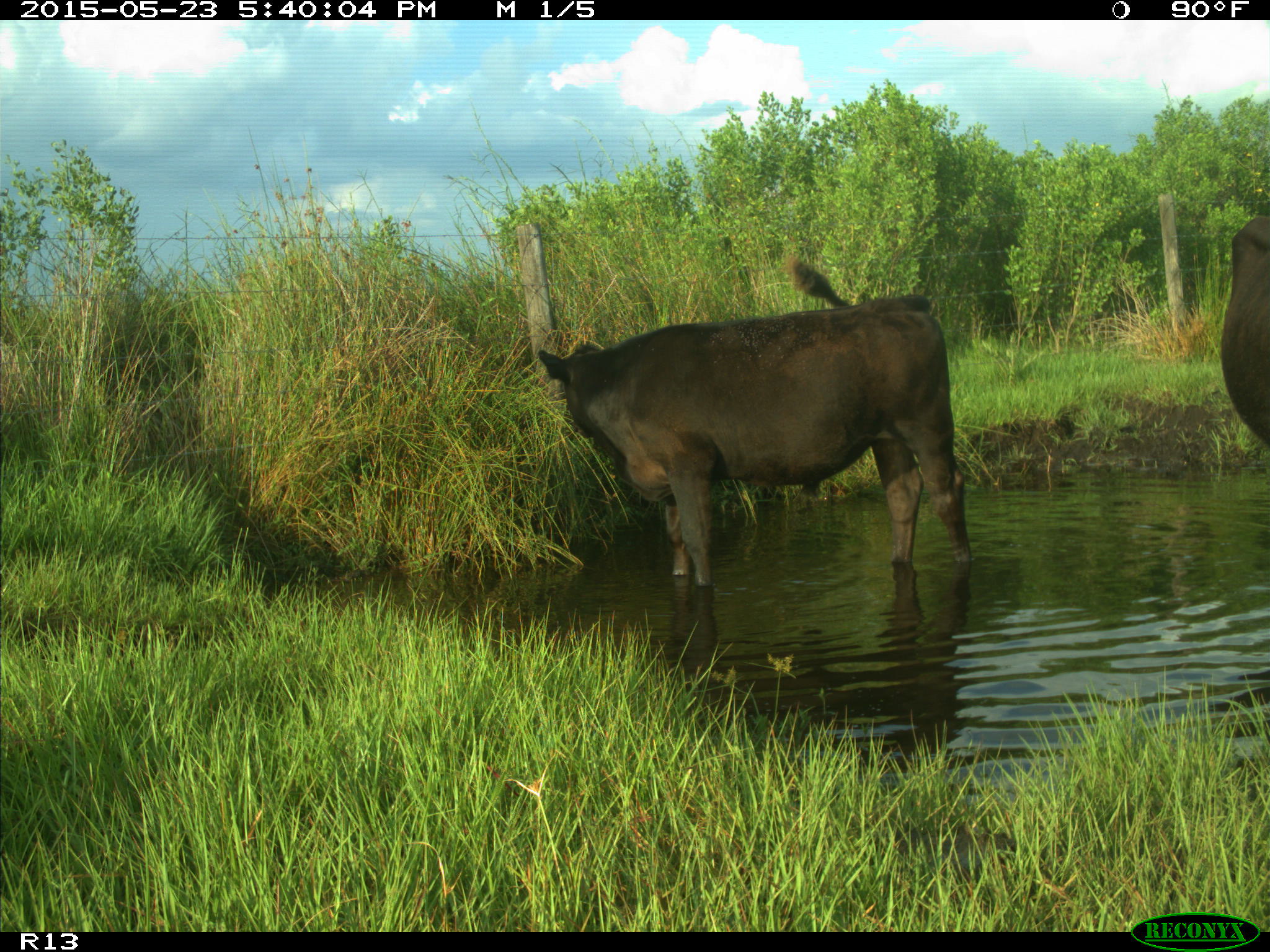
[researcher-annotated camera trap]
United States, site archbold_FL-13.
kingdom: Animalia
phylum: Chordata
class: Mammalia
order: Artiodactyla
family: Bovidae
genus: Bos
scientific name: Bos taurus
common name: domestic cow